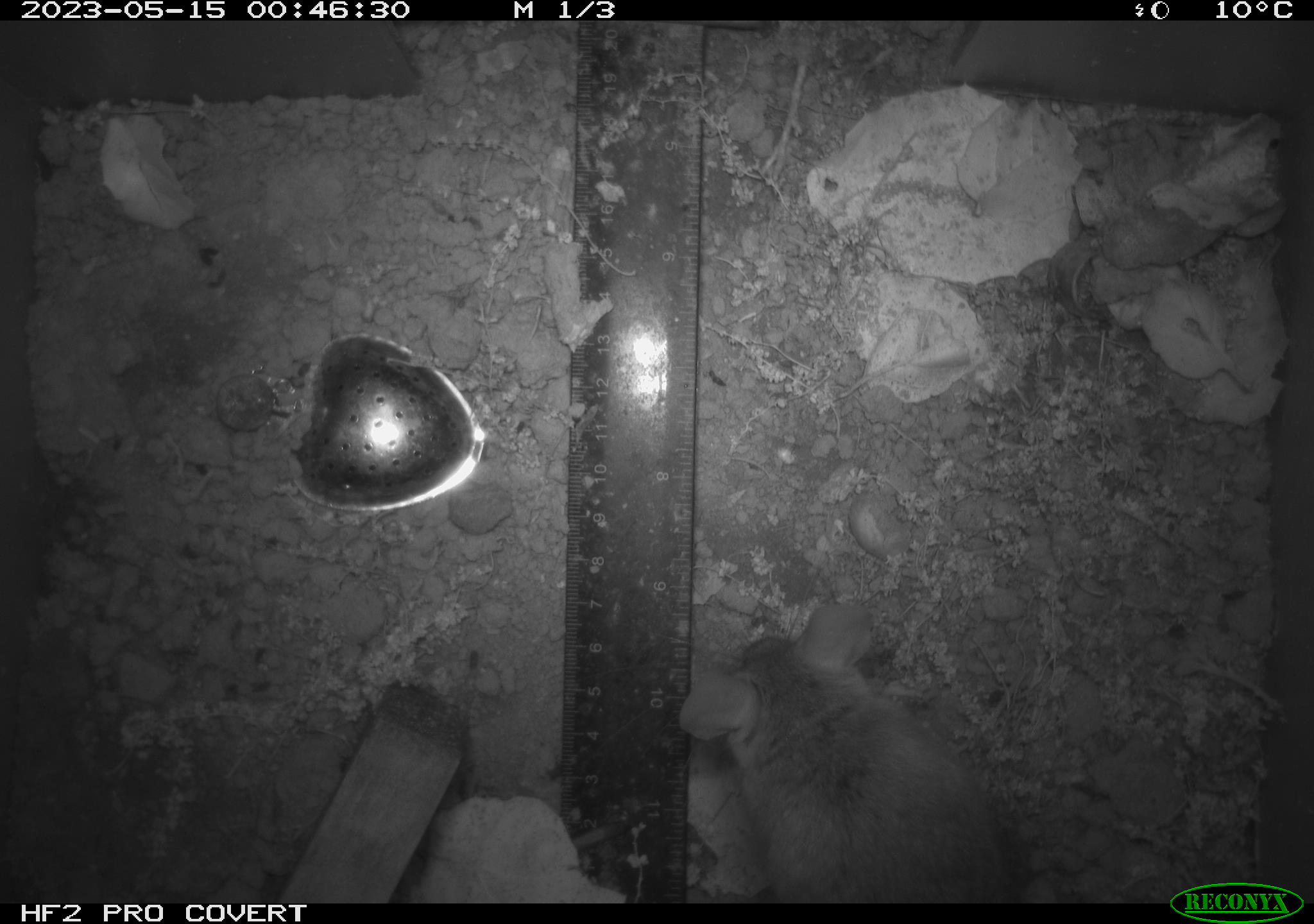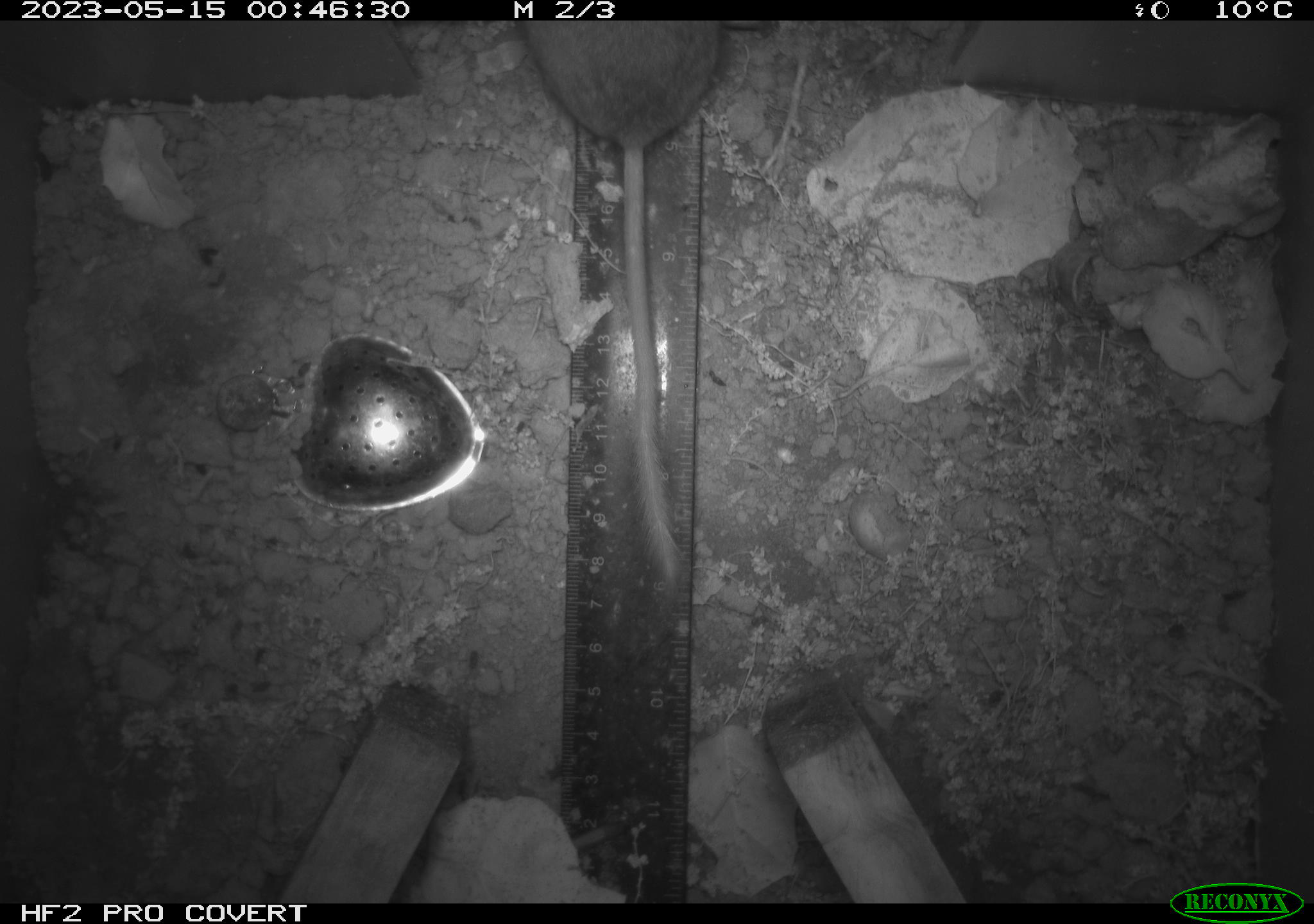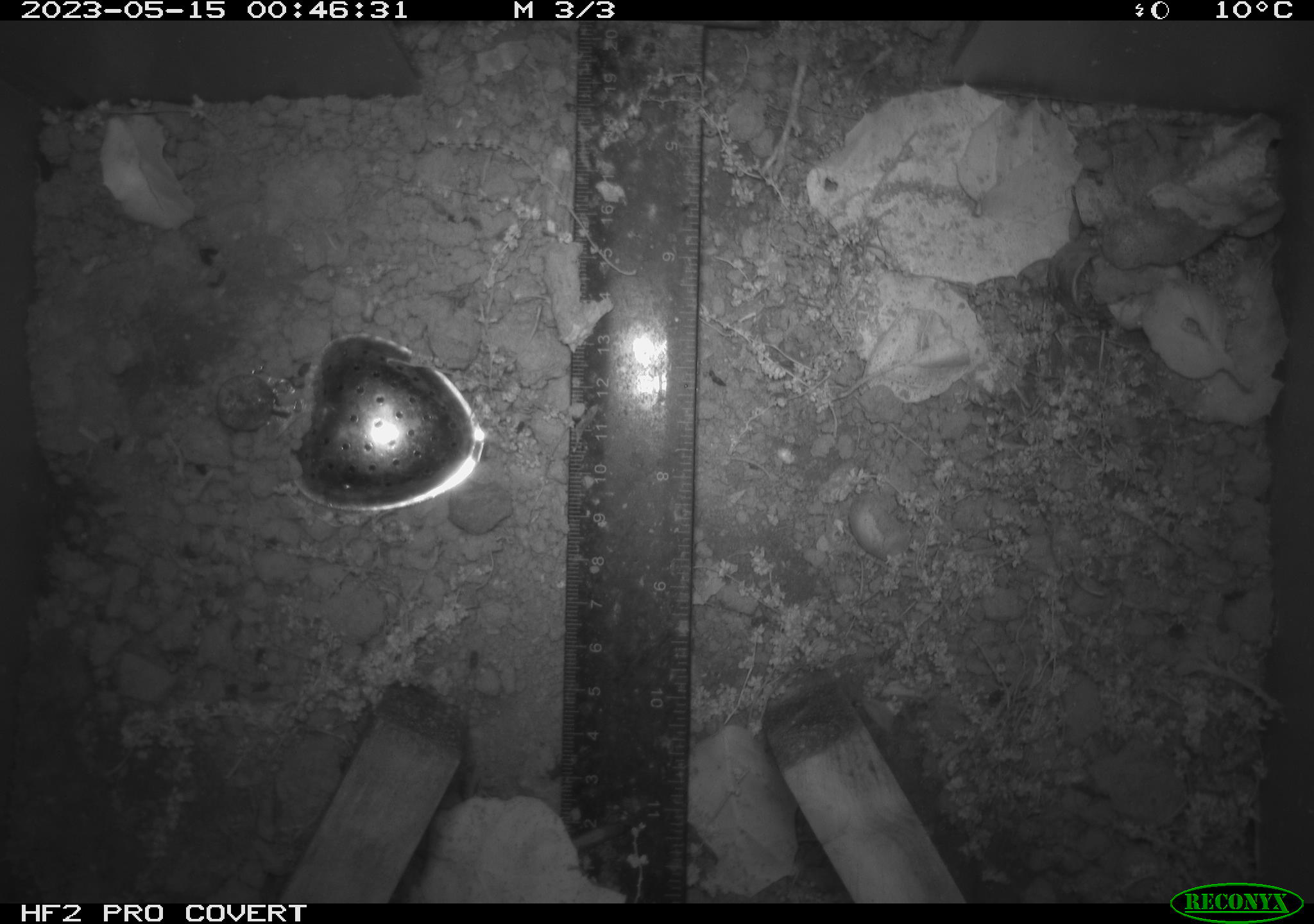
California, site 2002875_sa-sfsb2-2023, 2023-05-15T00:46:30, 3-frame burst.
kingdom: Animalia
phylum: Chordata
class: Mammalia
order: Rodentia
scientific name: Rodentia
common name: mouse species